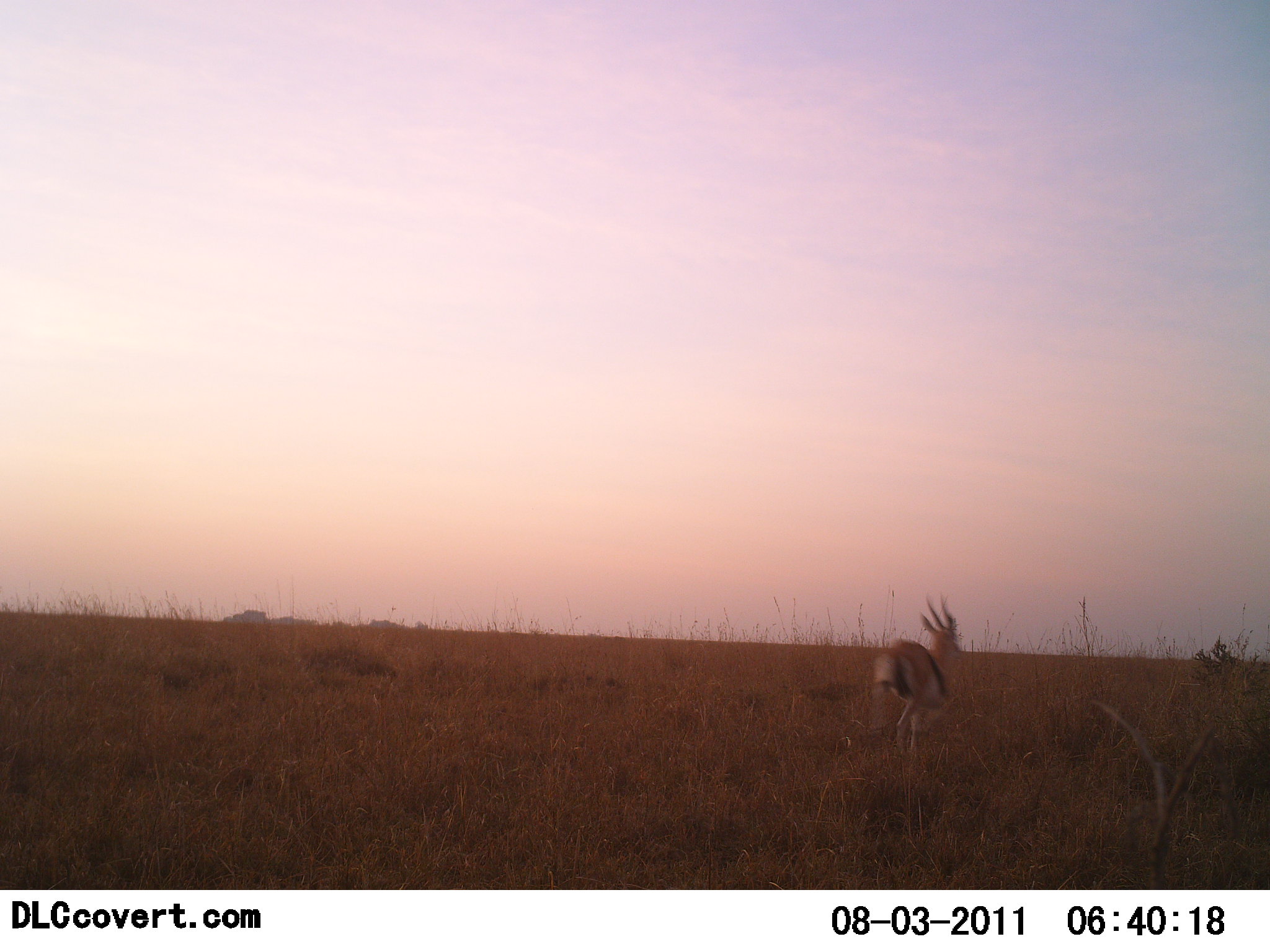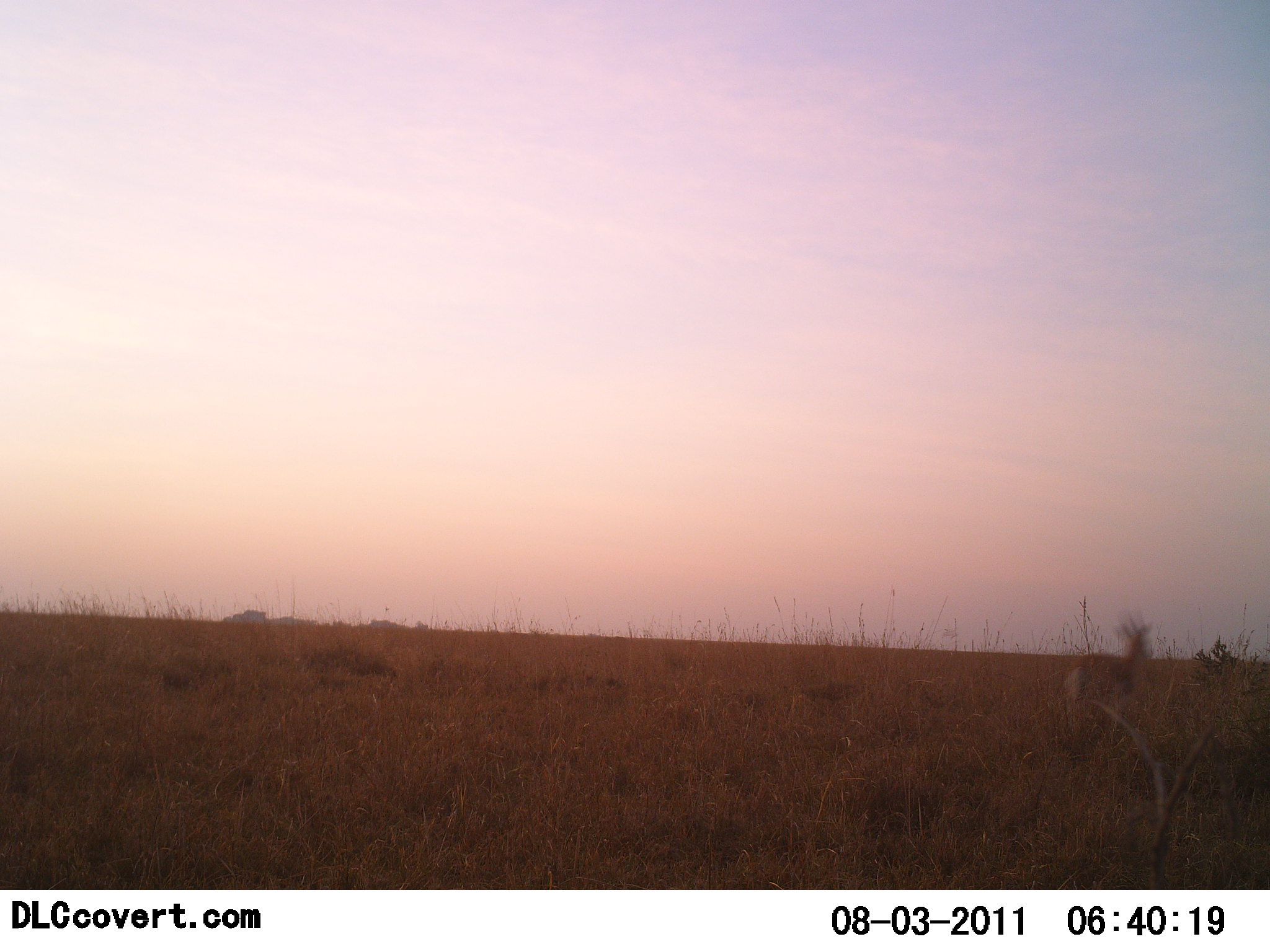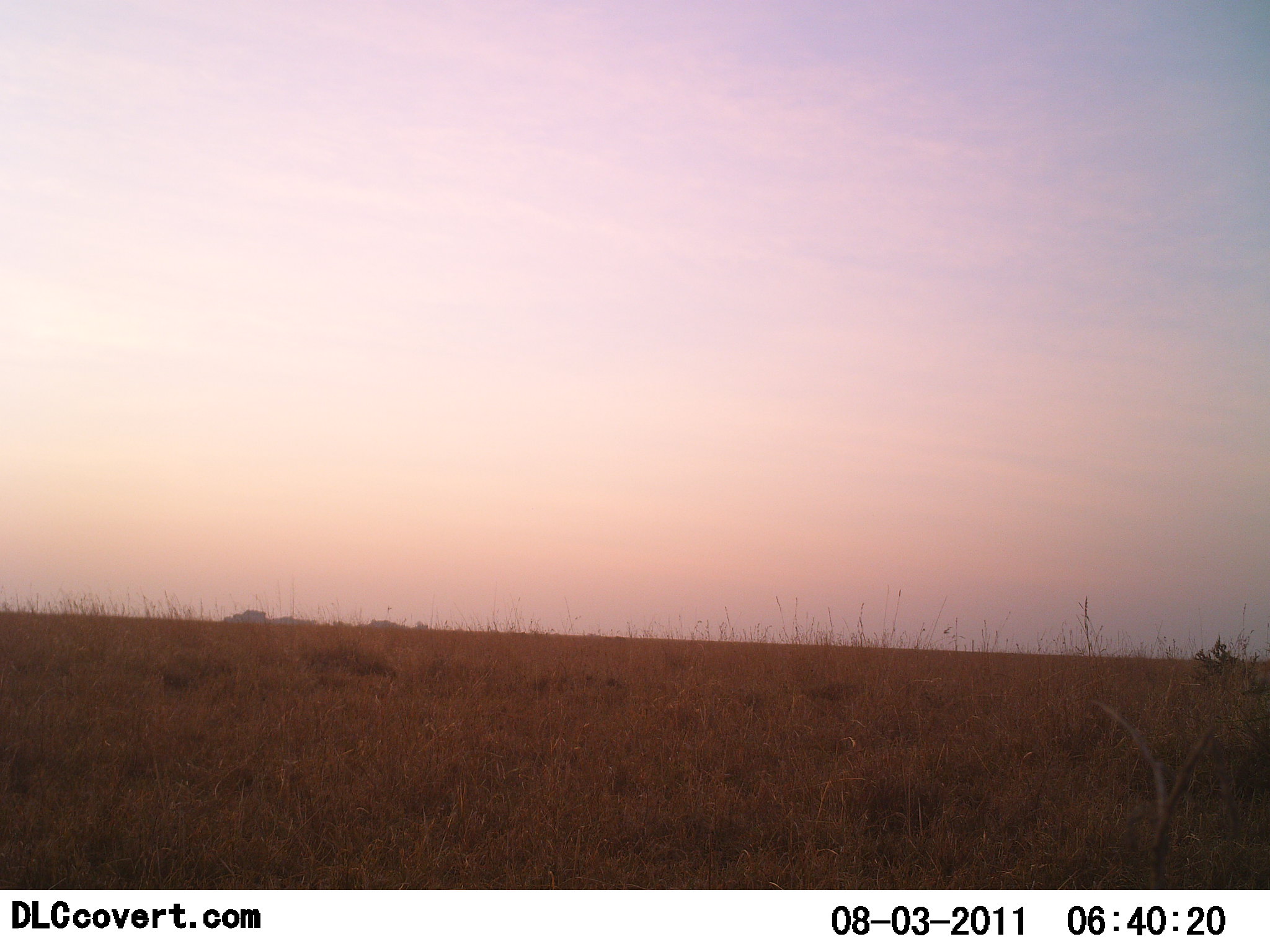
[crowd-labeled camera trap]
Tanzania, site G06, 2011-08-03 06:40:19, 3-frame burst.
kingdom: Animalia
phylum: Chordata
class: Mammalia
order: Artiodactyla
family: Bovidae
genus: Eudorcas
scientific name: Eudorcas thomsonii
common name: thomson's gazelle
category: gazellethomsons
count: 1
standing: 0%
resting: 0%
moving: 100%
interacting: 0%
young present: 0%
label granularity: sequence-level